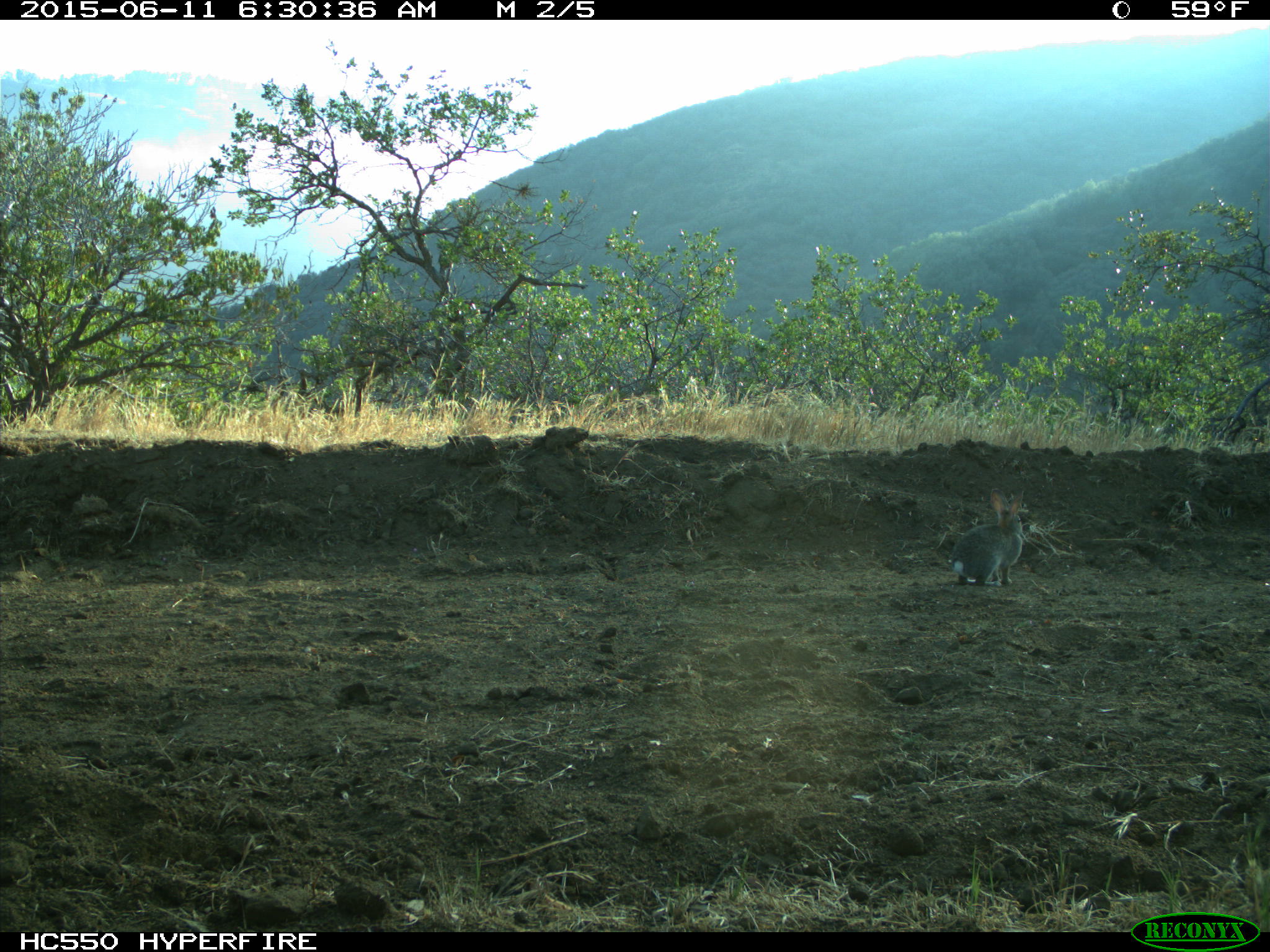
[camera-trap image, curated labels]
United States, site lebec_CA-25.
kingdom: Animalia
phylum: Chordata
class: Mammalia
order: Lagomorpha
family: Leporidae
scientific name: Leporidae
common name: rabbits and hares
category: unidentified rabbit